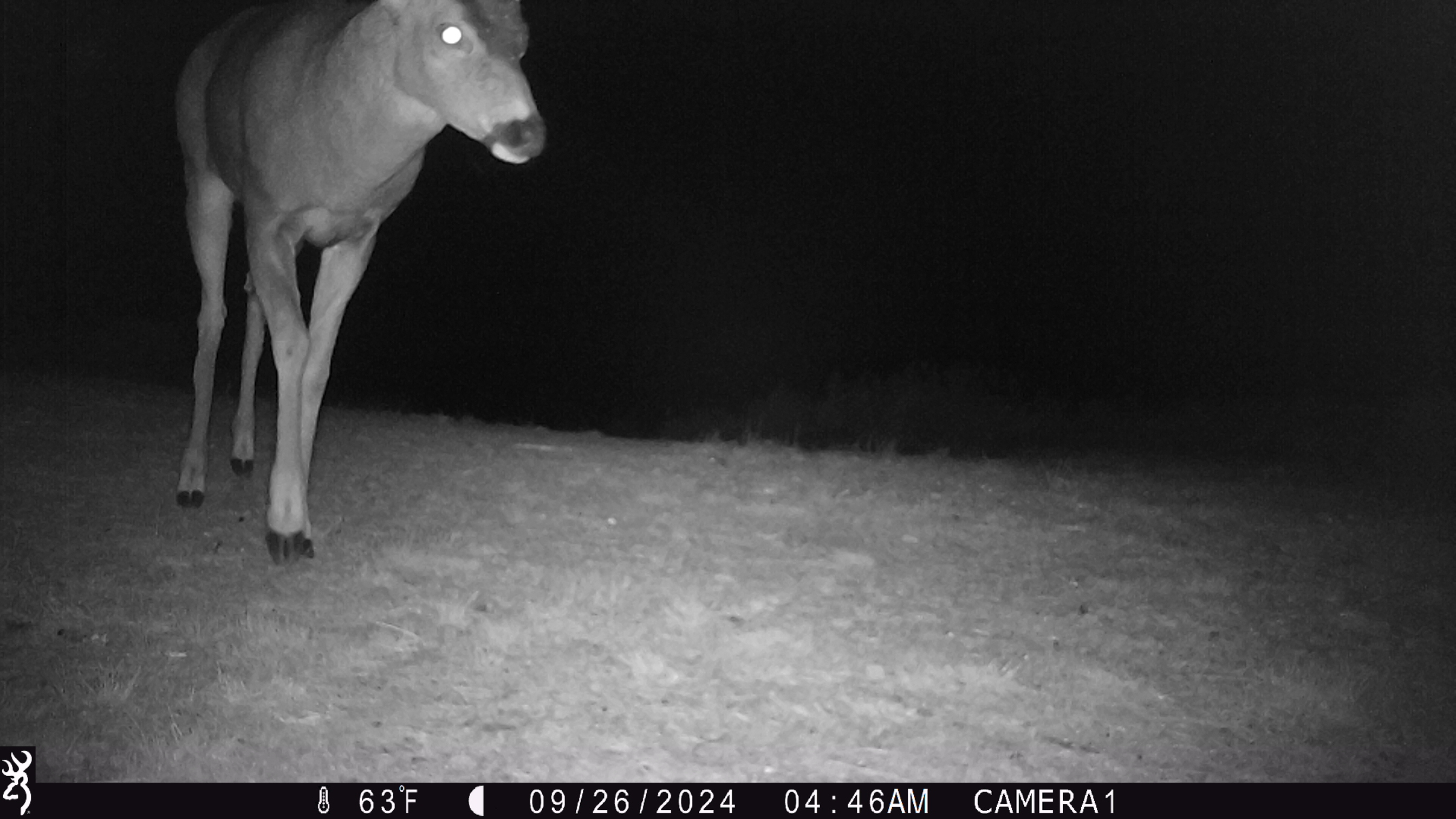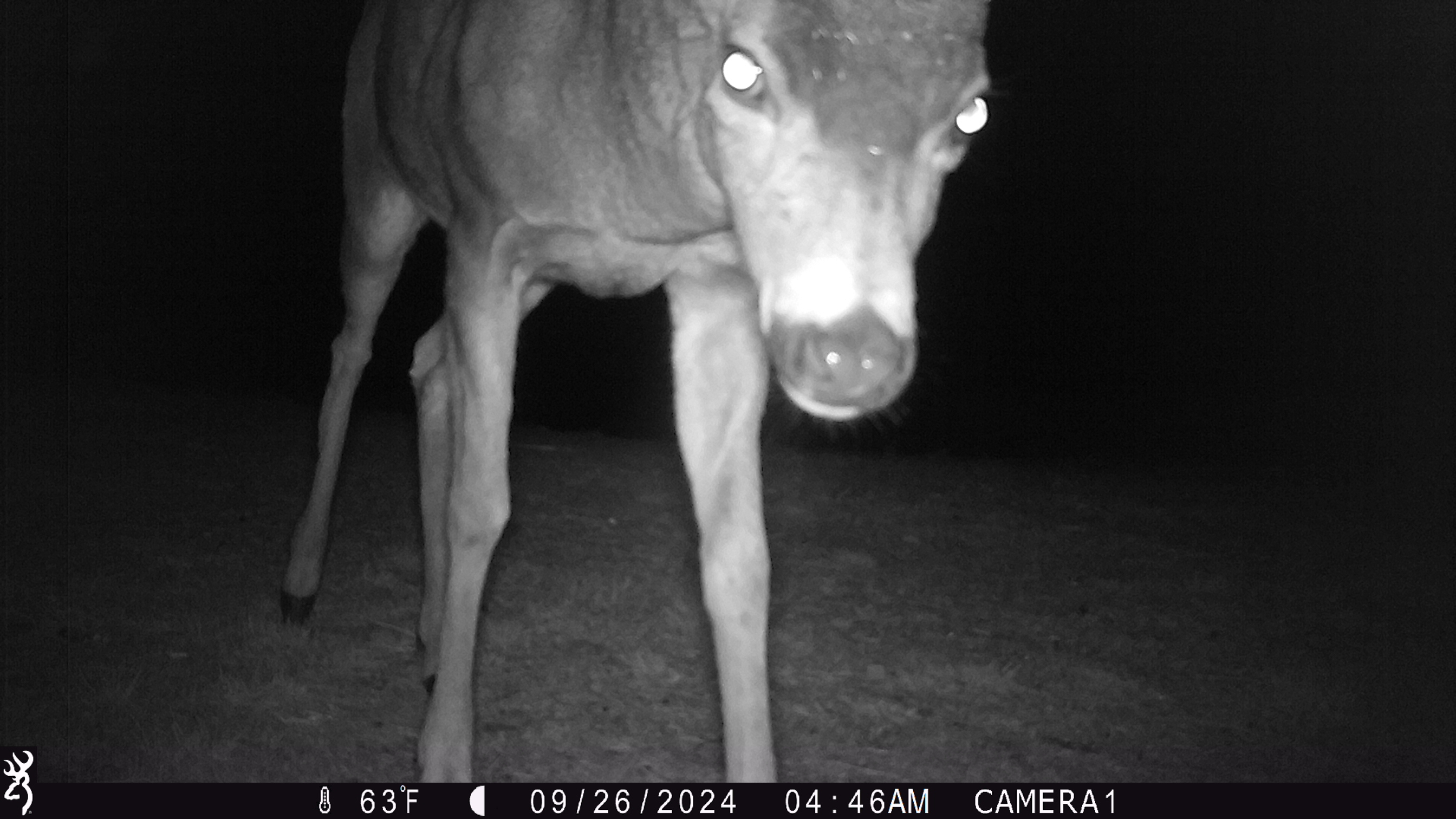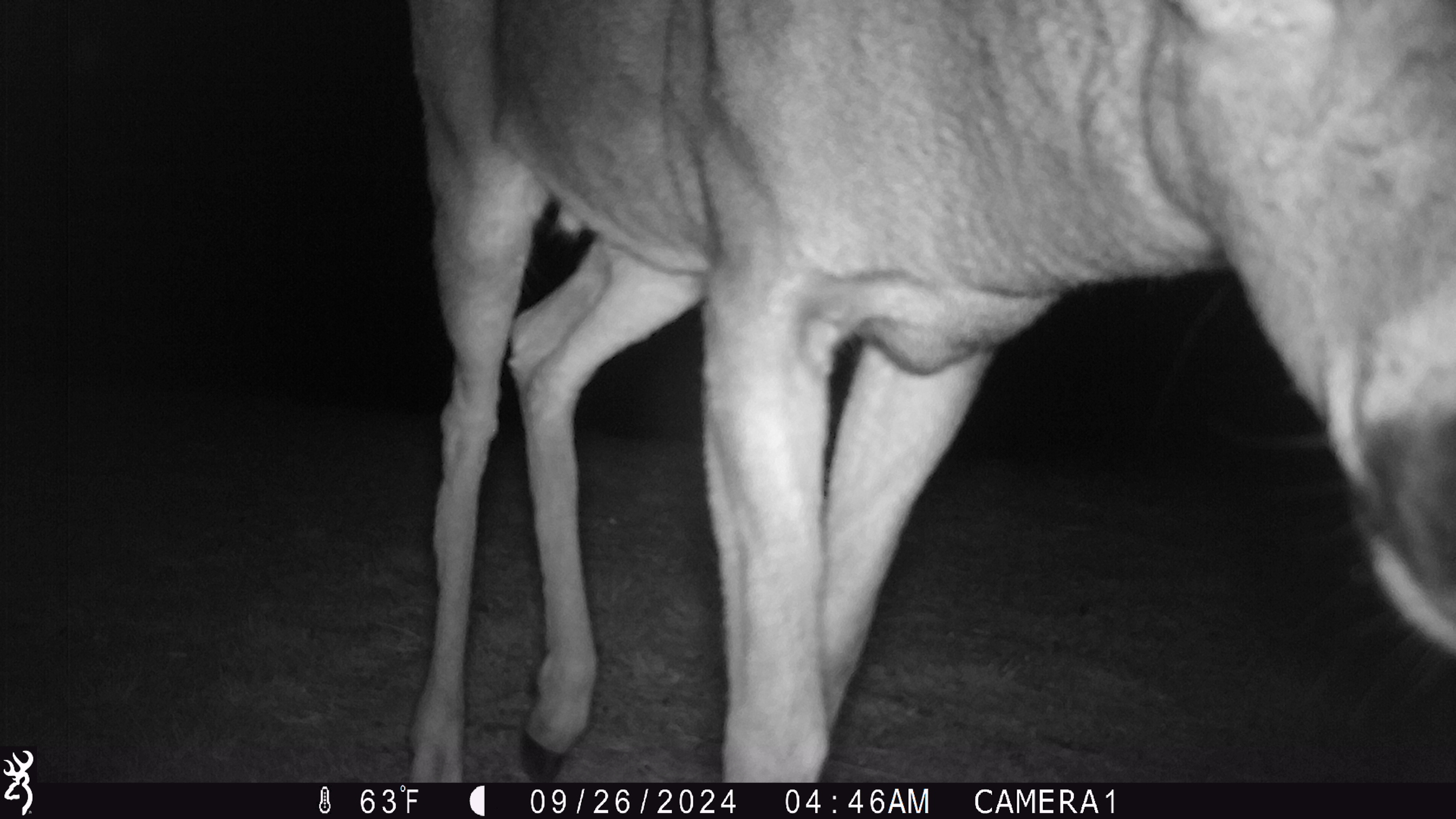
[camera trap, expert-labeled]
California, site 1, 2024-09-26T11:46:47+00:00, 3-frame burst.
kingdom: Animalia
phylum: Chordata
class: Mammalia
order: Artiodactyla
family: Cervidae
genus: Odocoileus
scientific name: Odocoileus hemionus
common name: mule deer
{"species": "mule deer (Odocoileus hemionus)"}